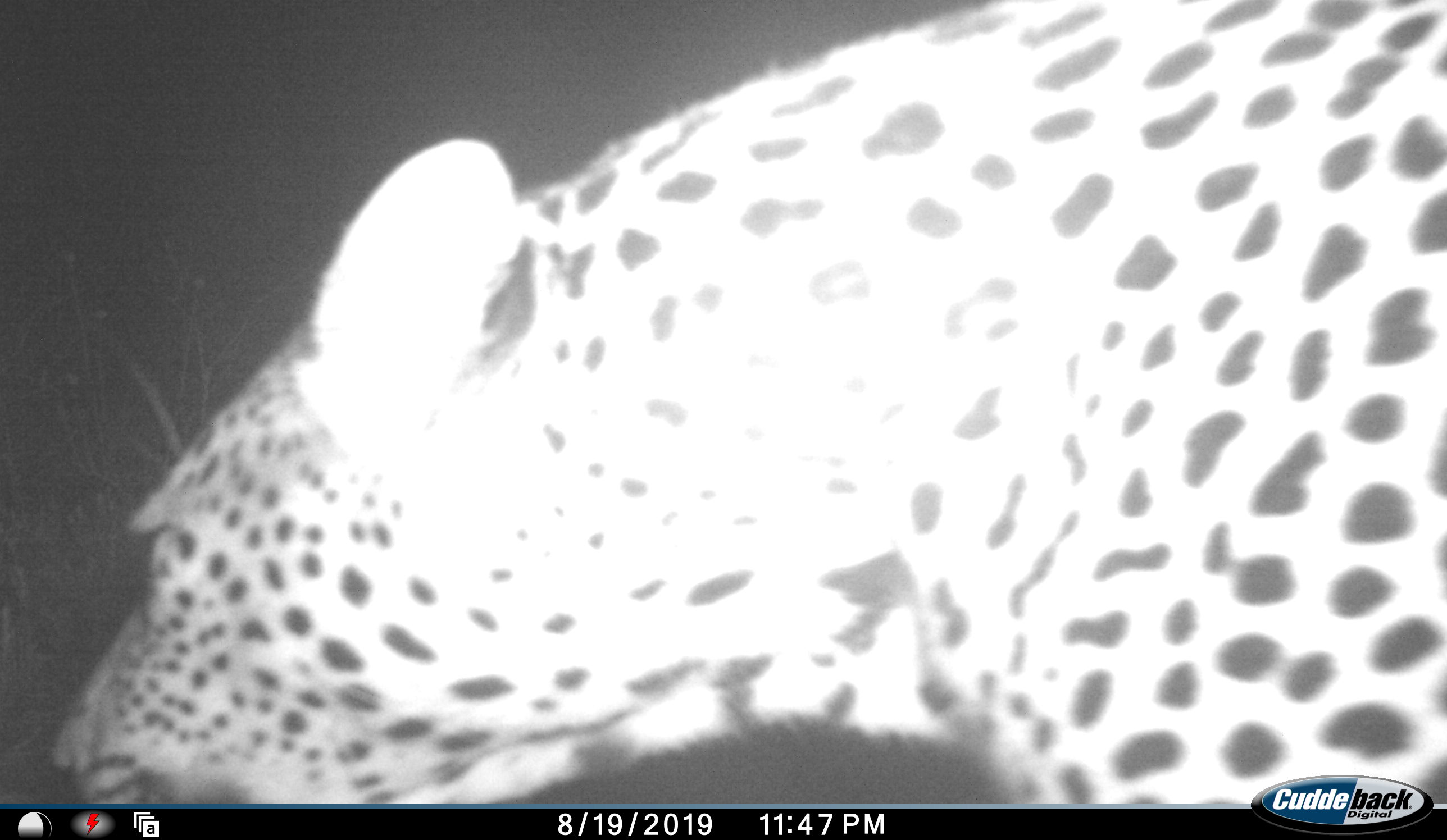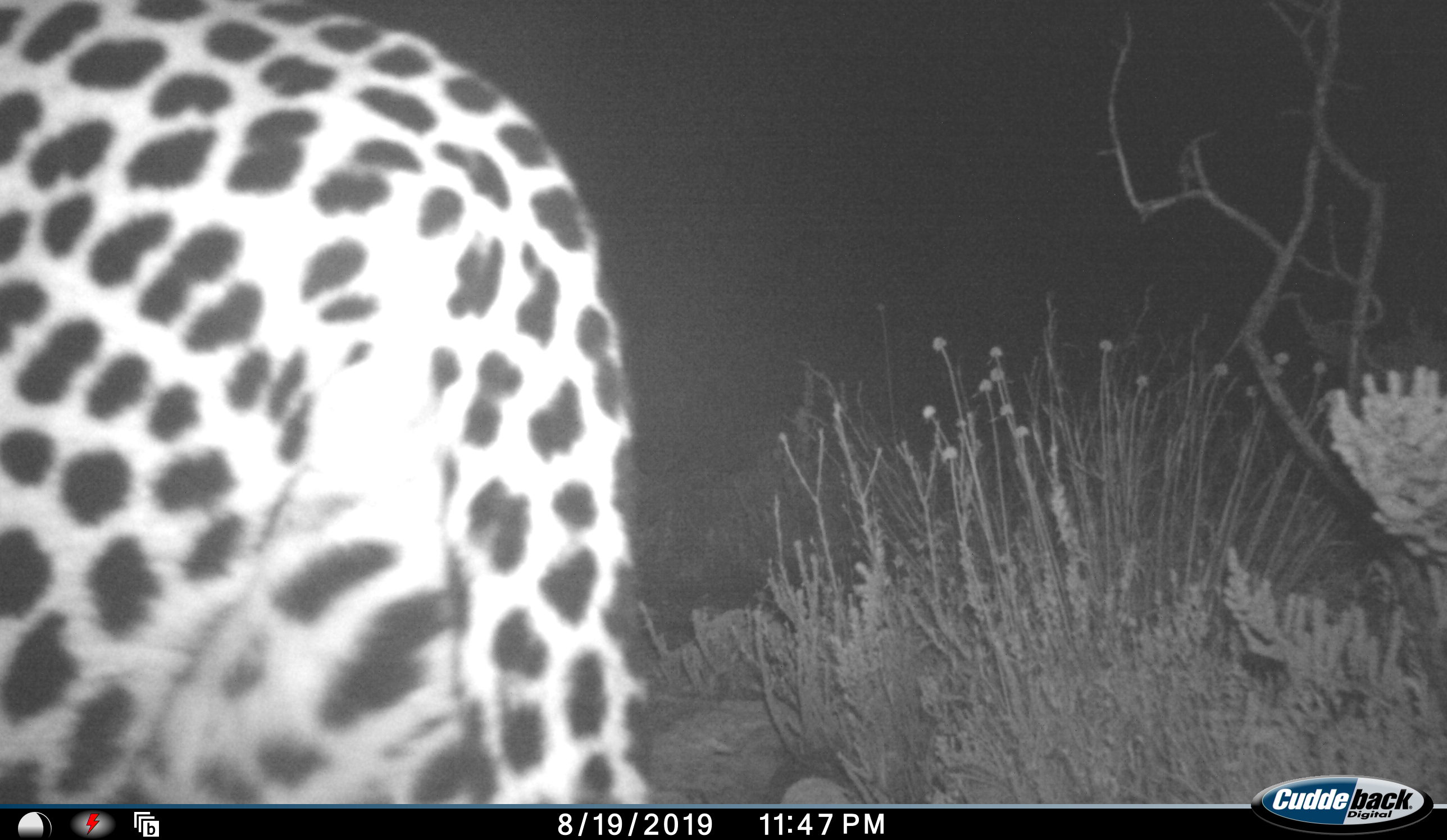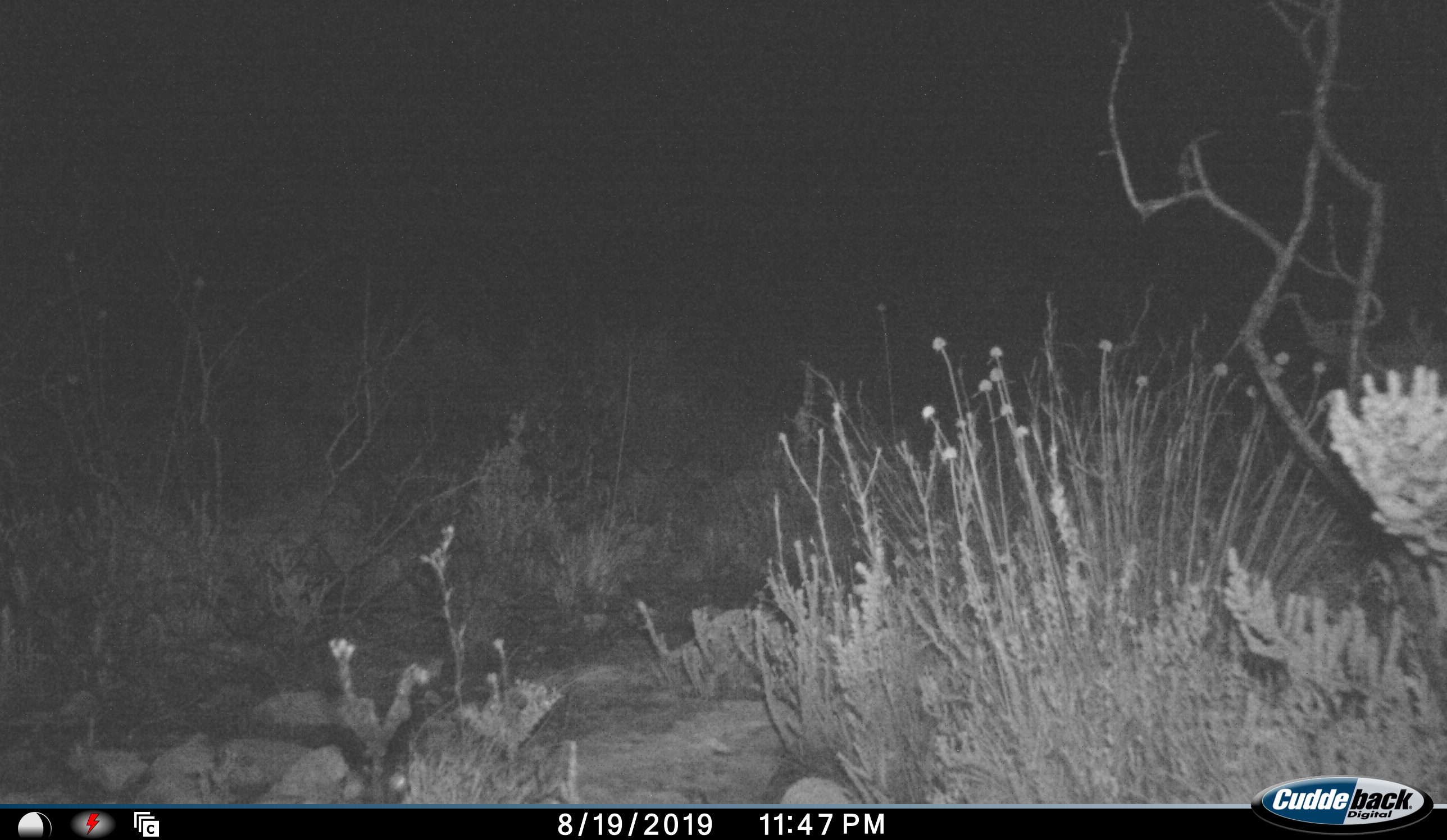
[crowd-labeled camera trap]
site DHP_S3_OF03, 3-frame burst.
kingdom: Animalia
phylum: Chordata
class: Mammalia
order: Carnivora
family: Felidae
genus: Panthera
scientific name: Panthera pardus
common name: leopard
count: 1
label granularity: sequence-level